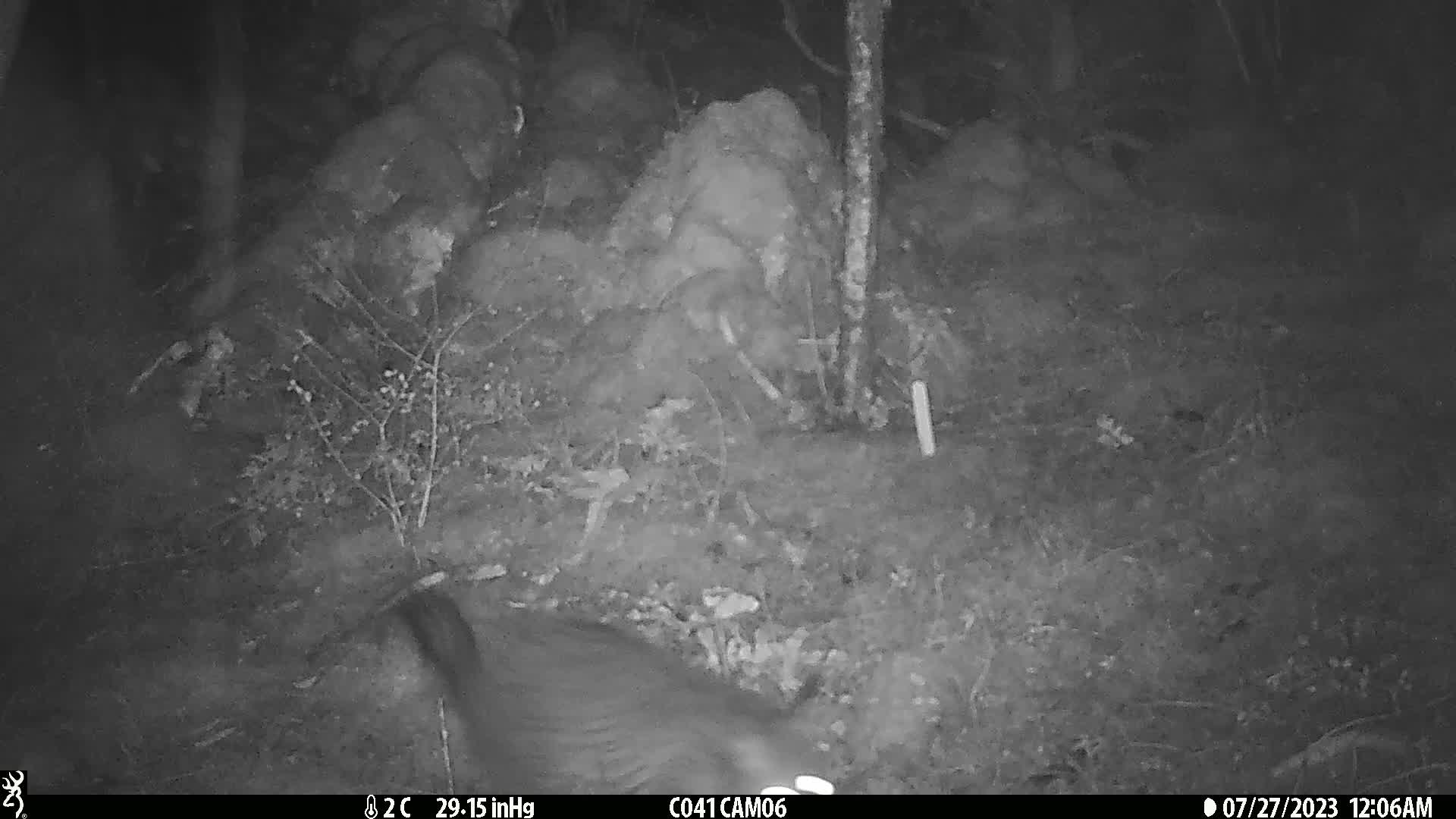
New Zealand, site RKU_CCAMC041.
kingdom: Animalia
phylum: Chordata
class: Mammalia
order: Diprotodontia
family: Phalangeridae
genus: Trichosurus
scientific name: Trichosurus vulpecula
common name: common brushtail possum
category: possum